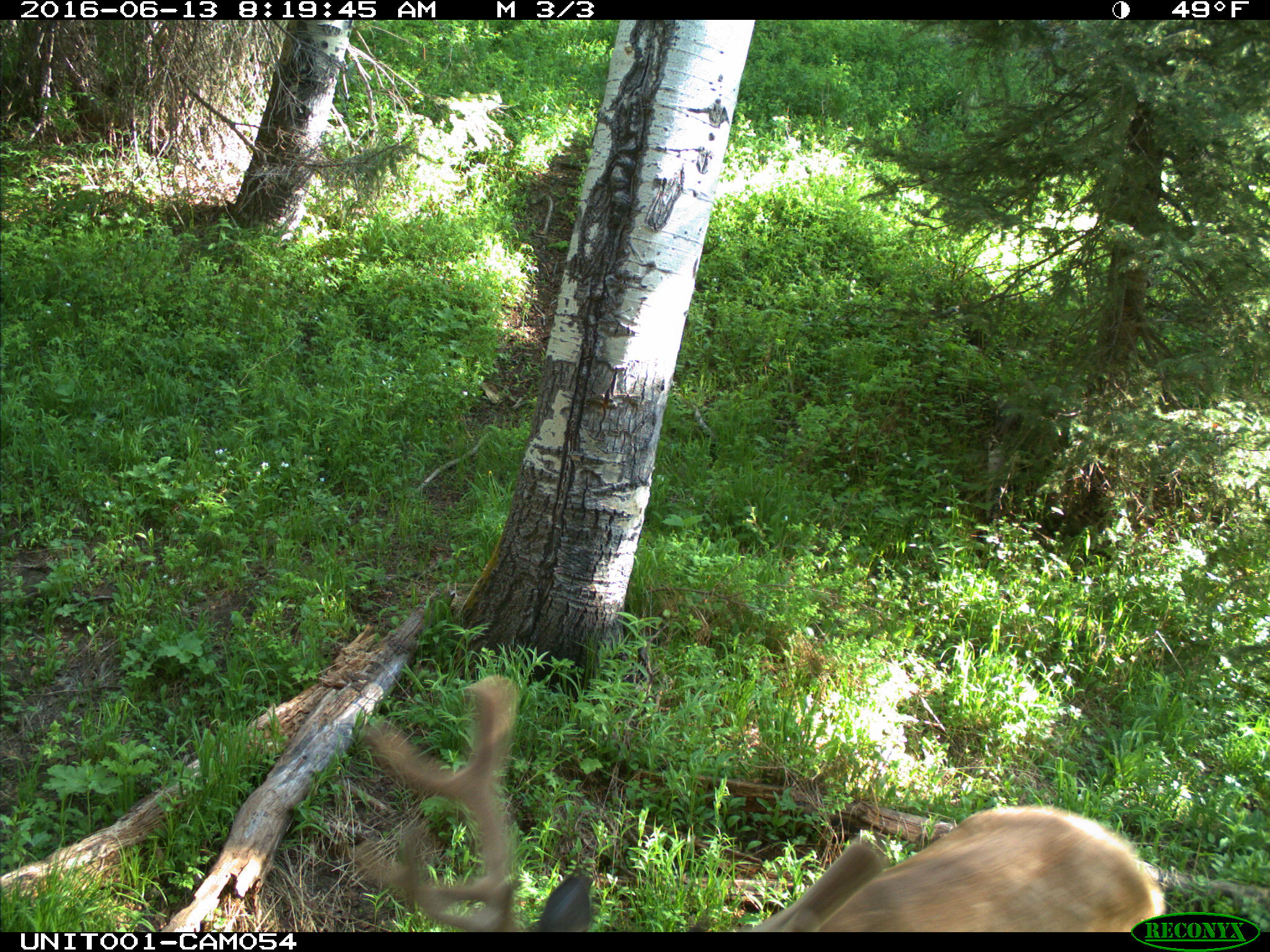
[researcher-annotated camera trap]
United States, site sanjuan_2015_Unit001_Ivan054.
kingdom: Animalia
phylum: Chordata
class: Mammalia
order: Artiodactyla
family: Cervidae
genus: Cervus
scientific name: Cervus elaphus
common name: red deer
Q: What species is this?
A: Cervus elaphus (red deer).